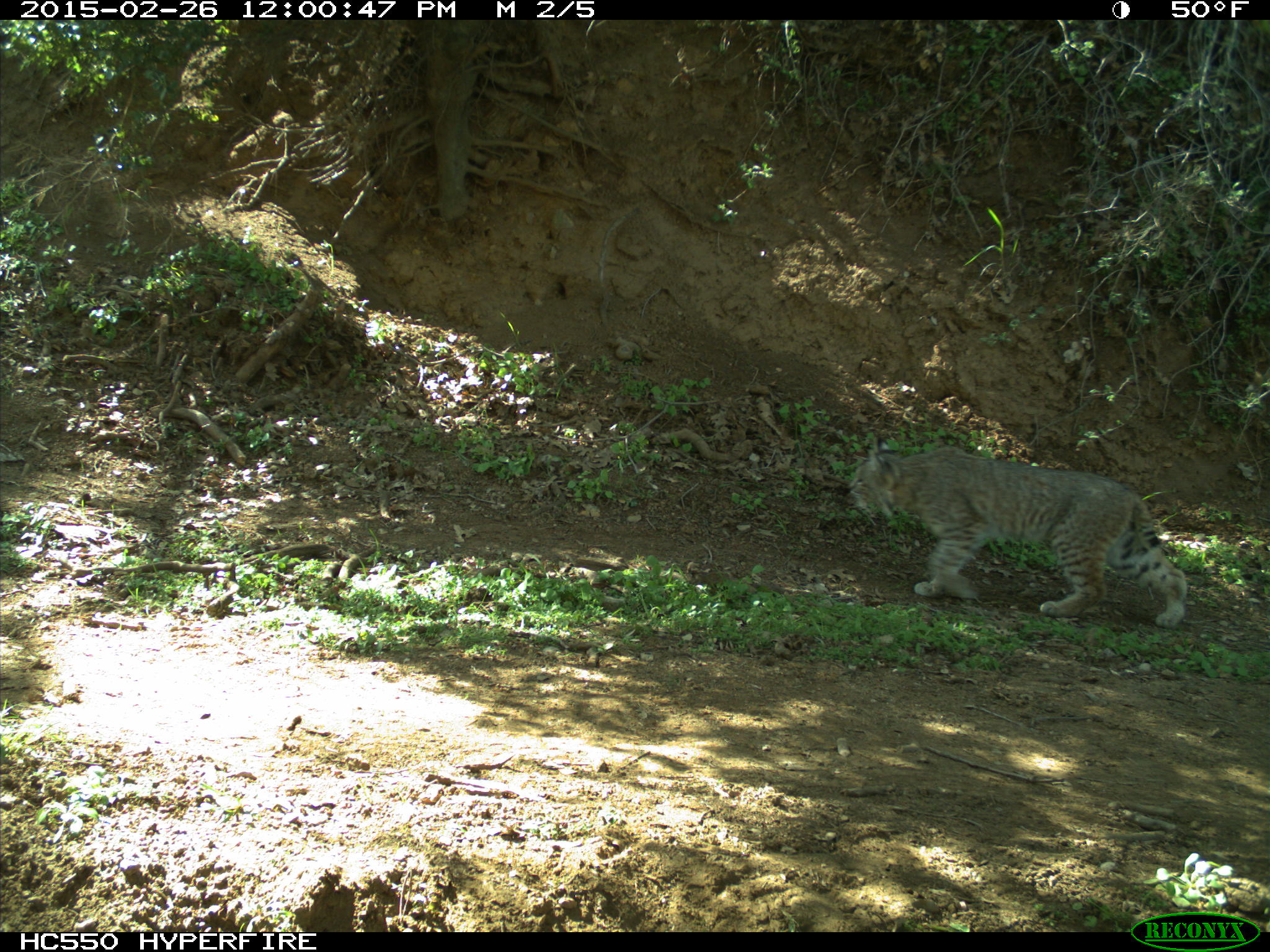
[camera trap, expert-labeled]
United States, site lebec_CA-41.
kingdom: Animalia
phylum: Chordata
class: Mammalia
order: Carnivora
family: Felidae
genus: Lynx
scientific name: Lynx rufus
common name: bobcat